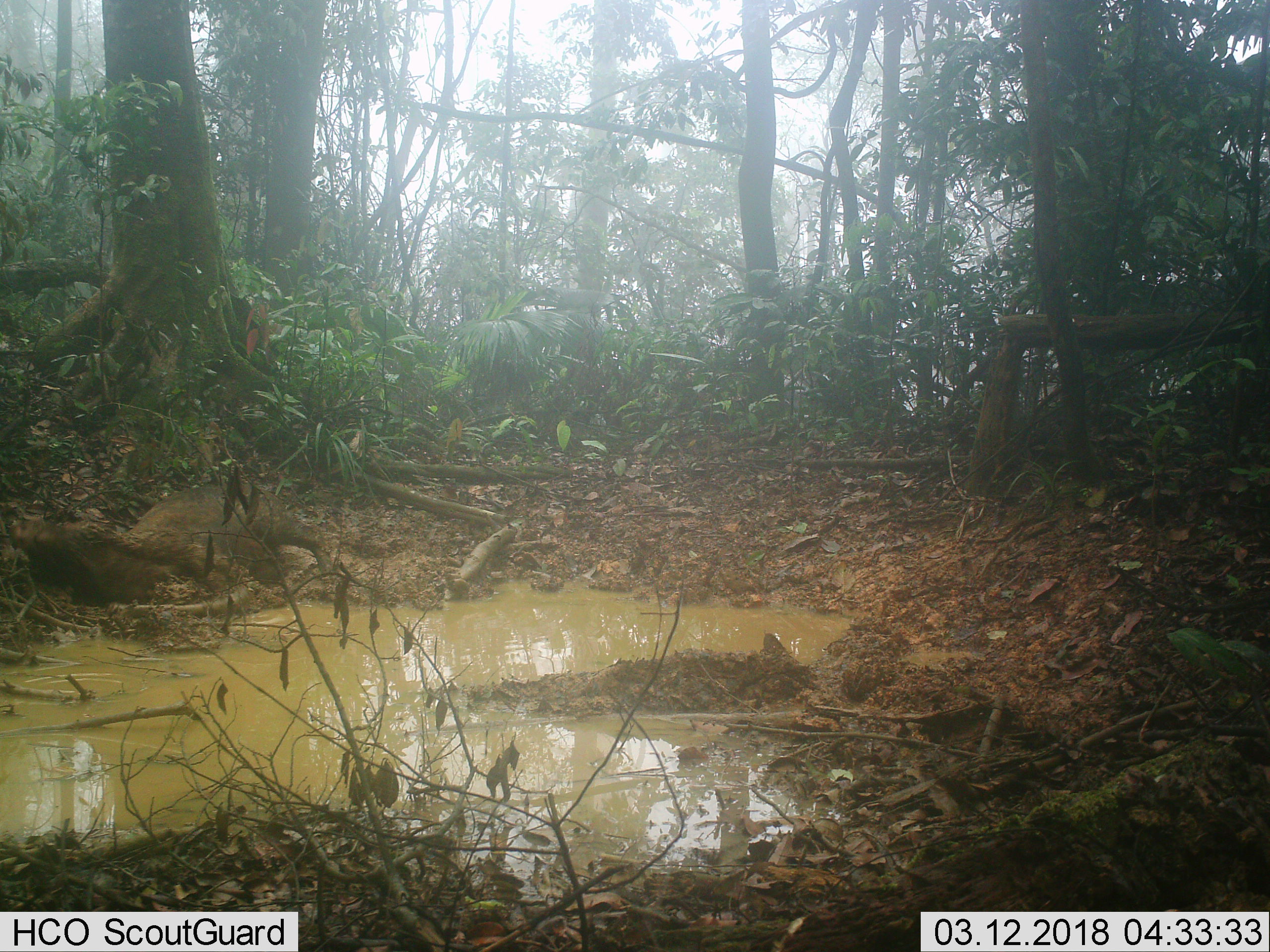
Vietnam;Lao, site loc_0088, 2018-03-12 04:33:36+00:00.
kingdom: Animalia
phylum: Chordata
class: Mammalia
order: Artiodactyla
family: Suidae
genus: Sus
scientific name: Sus scrofa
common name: eurasian wild pig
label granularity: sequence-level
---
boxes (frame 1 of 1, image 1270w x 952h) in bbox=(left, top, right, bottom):
eurasian wild pig: bbox=(5, 477, 334, 606)